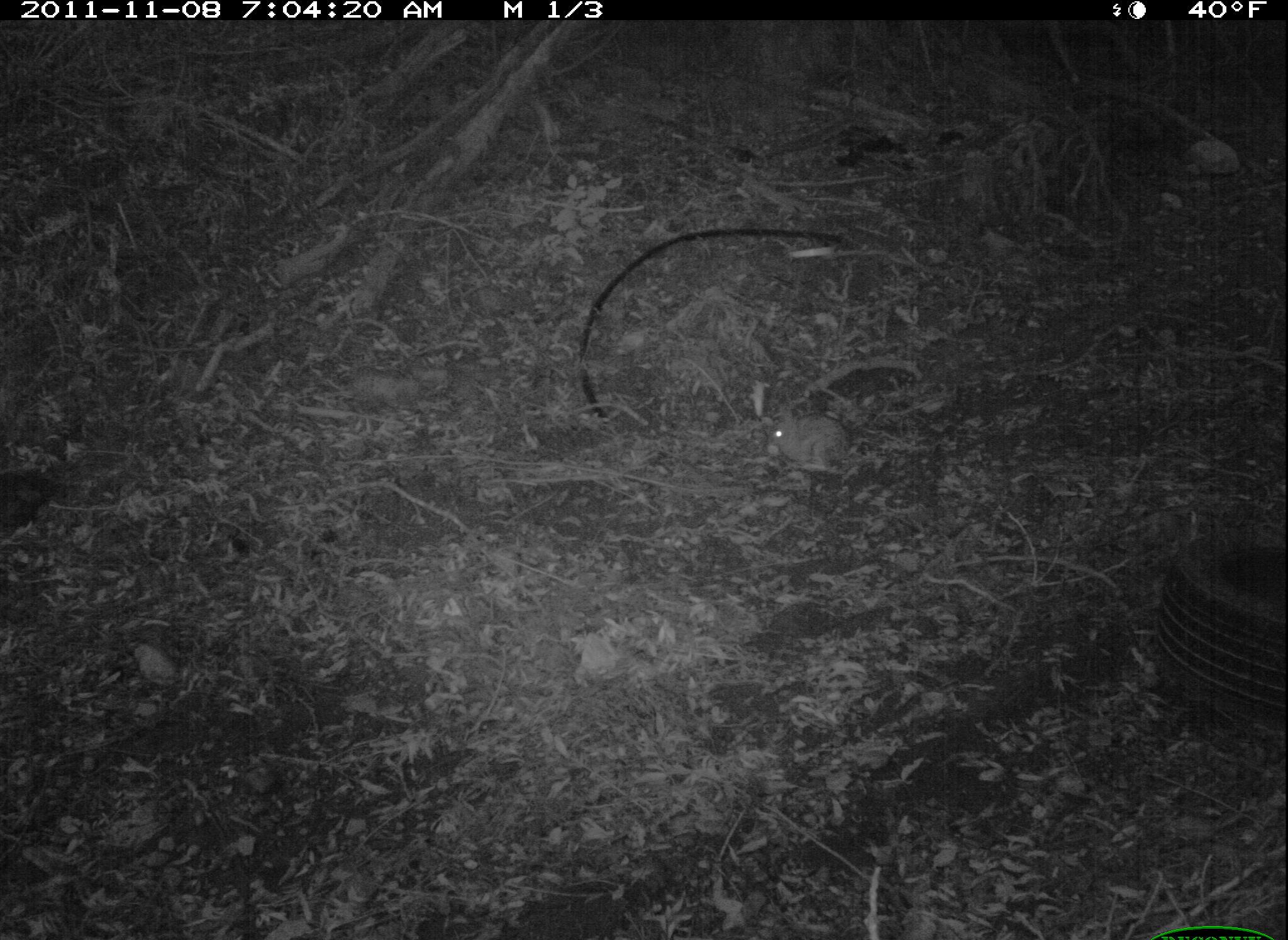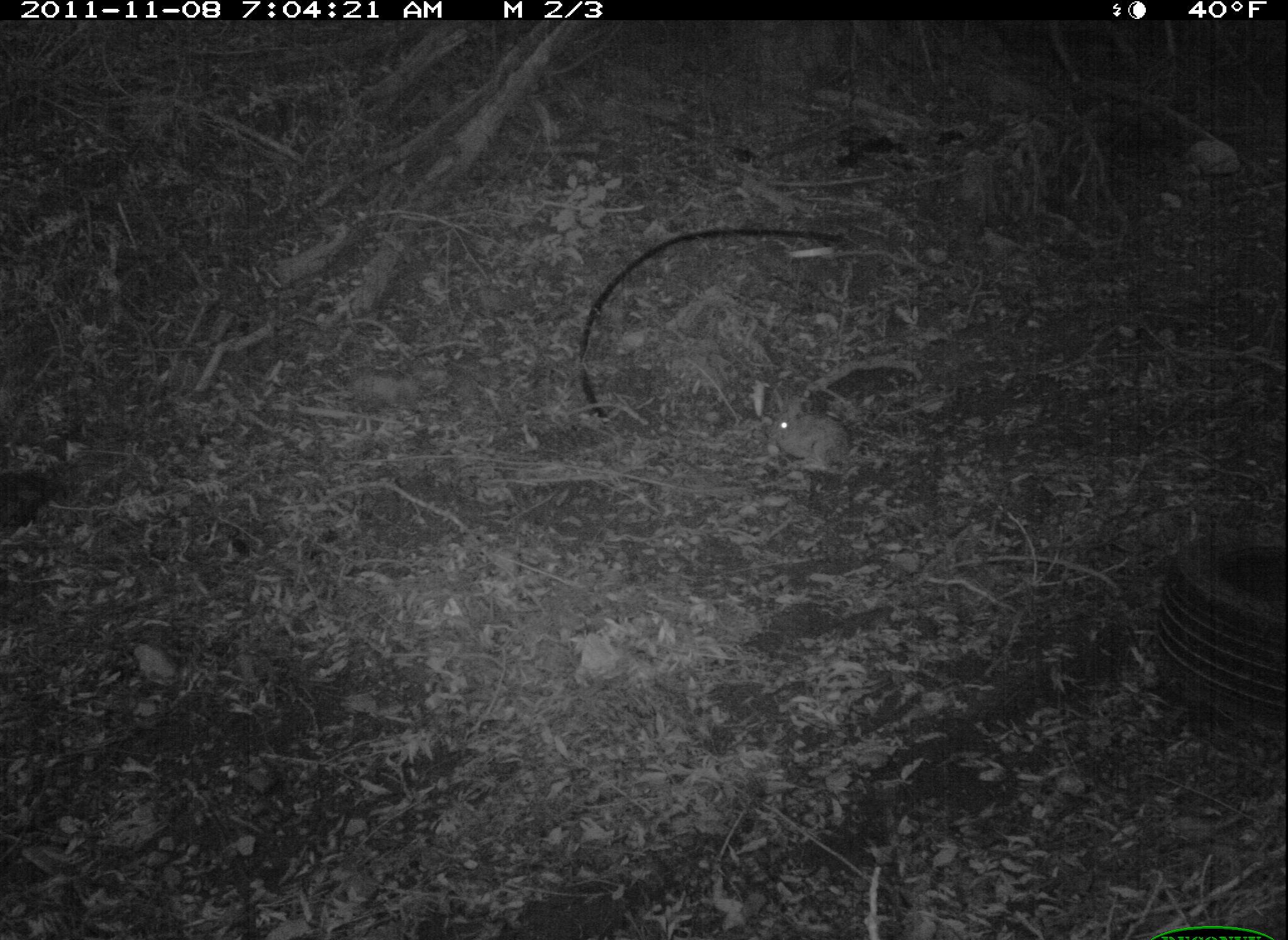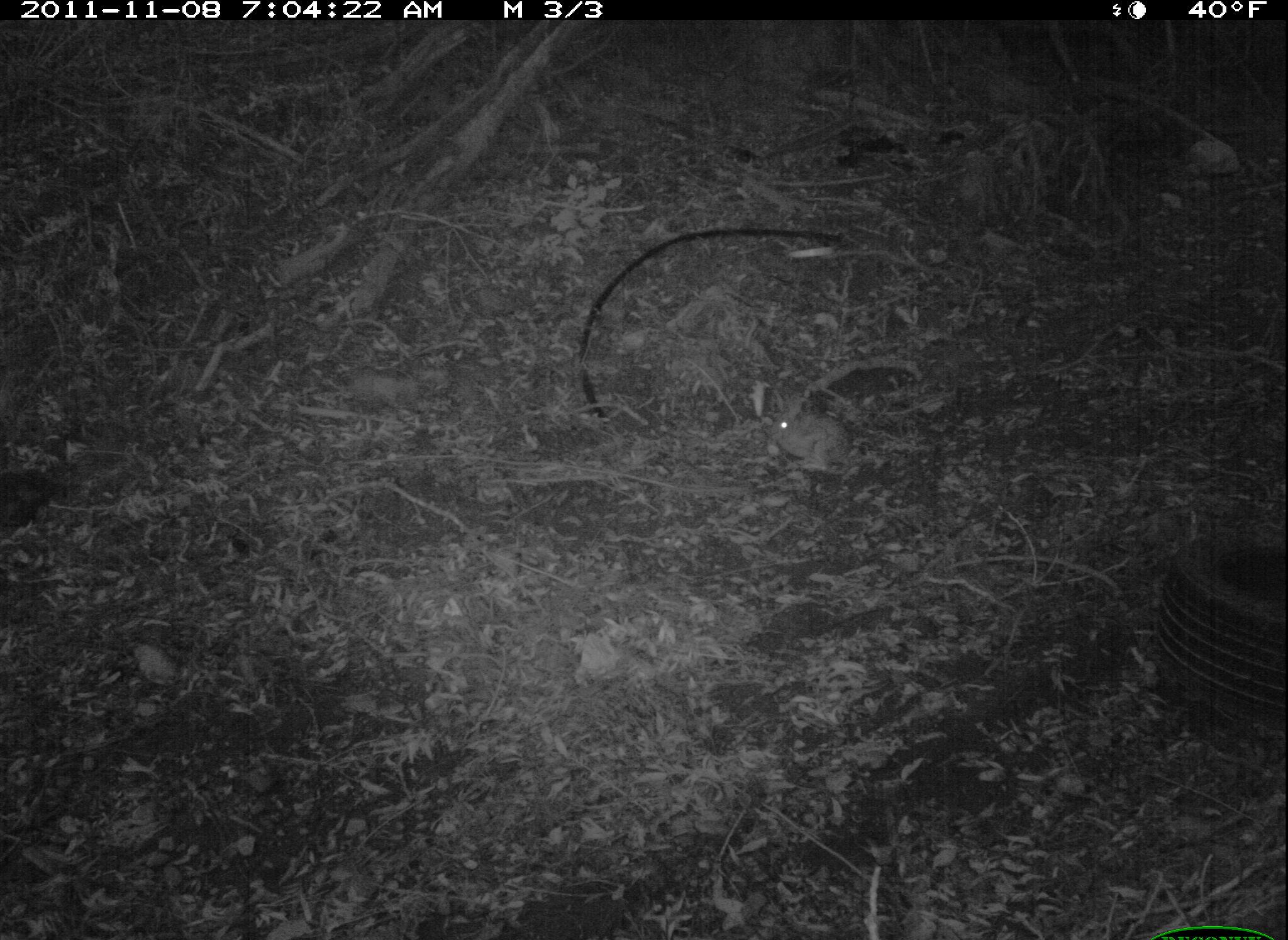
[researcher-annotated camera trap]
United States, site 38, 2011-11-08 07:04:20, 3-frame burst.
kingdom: Animalia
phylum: Chordata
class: Mammalia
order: Lagomorpha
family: Leporidae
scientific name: Leporidae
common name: rabbits and hares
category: rabbit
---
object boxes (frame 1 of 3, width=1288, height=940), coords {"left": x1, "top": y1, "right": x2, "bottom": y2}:
rabbit: {"left": 763, "top": 401, "right": 857, "bottom": 478}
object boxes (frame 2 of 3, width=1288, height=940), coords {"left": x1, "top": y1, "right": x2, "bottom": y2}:
rabbit: {"left": 763, "top": 380, "right": 865, "bottom": 491}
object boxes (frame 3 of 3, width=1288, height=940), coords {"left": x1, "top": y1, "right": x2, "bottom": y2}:
rabbit: {"left": 765, "top": 379, "right": 860, "bottom": 483}